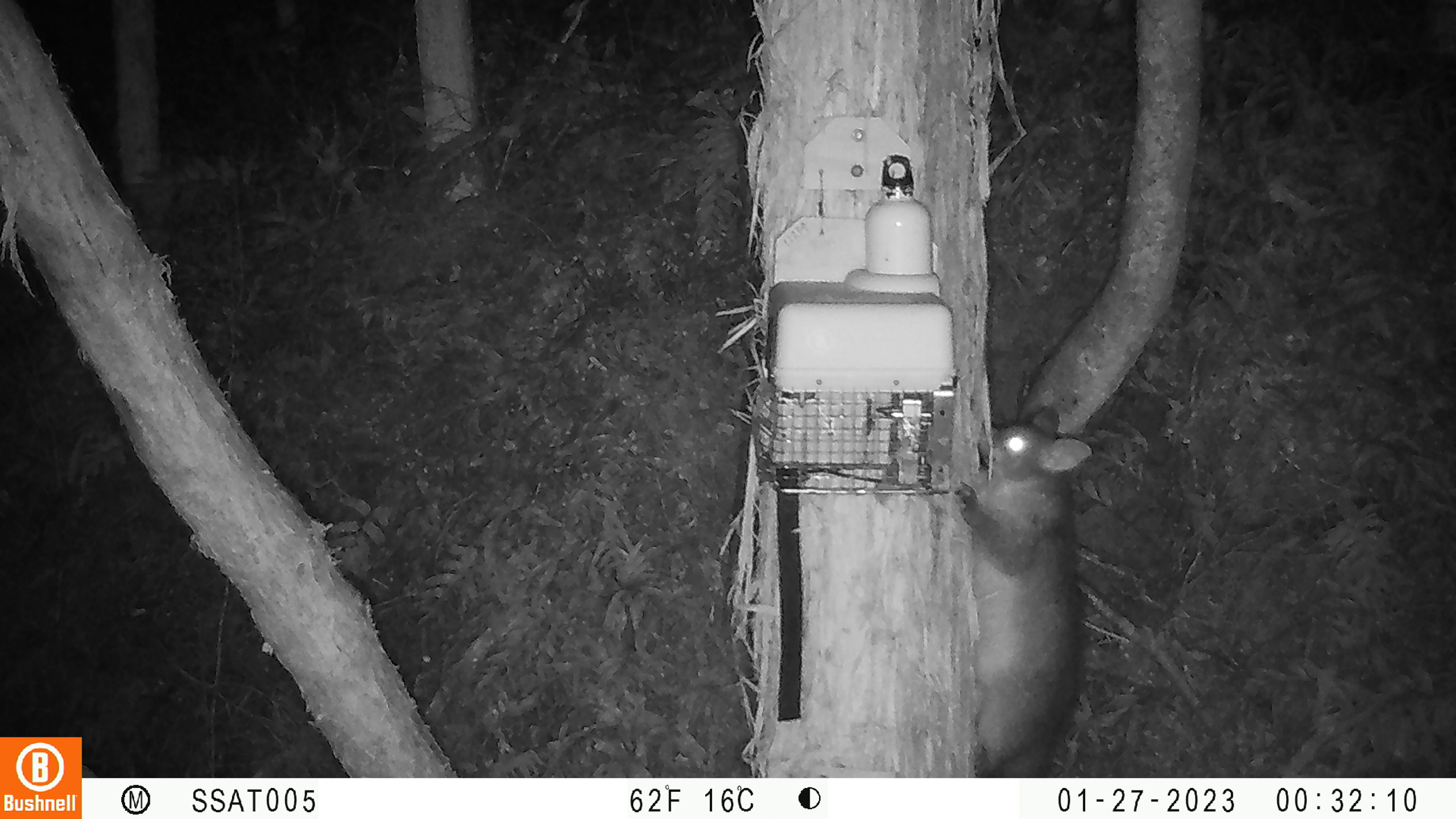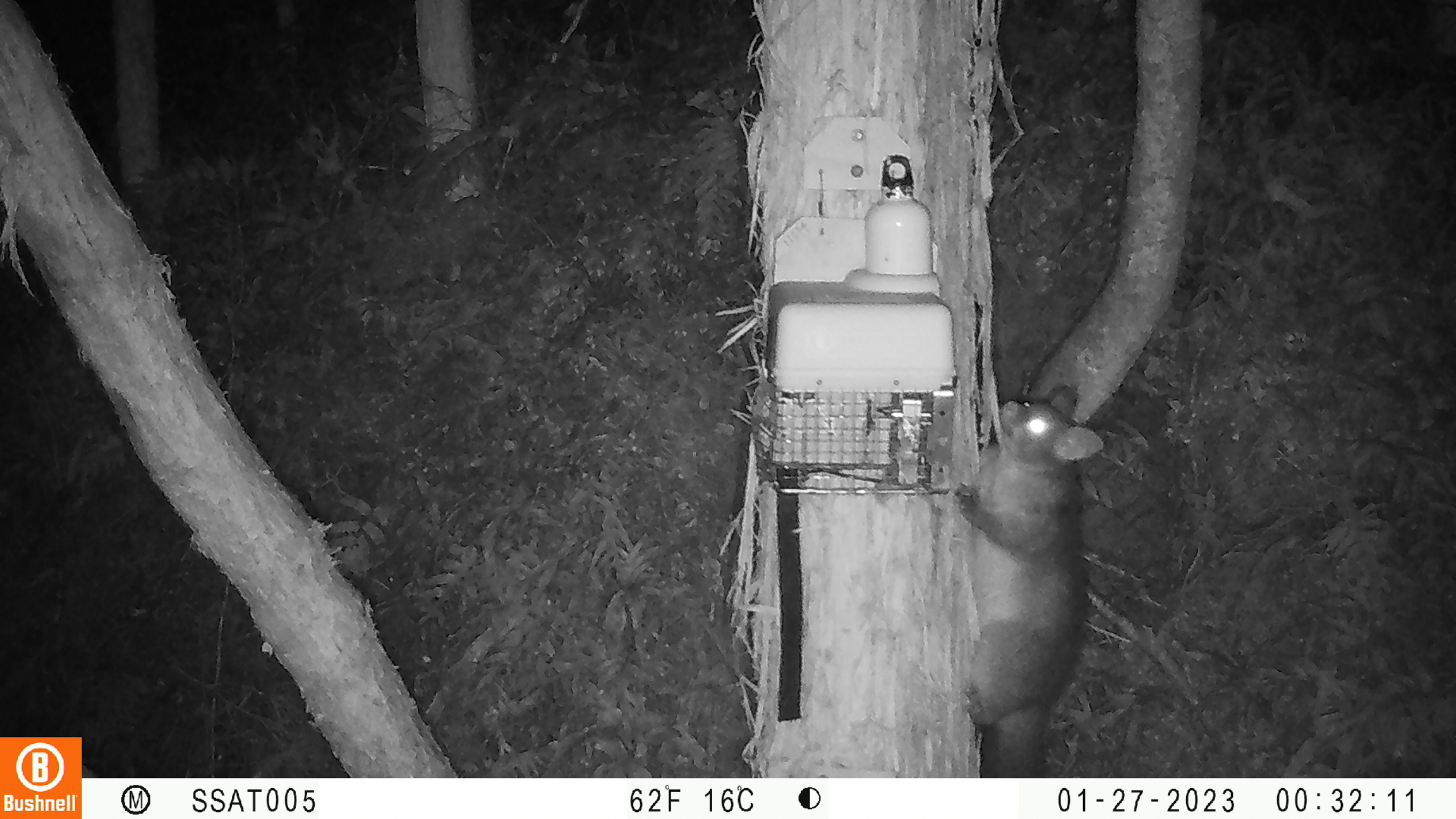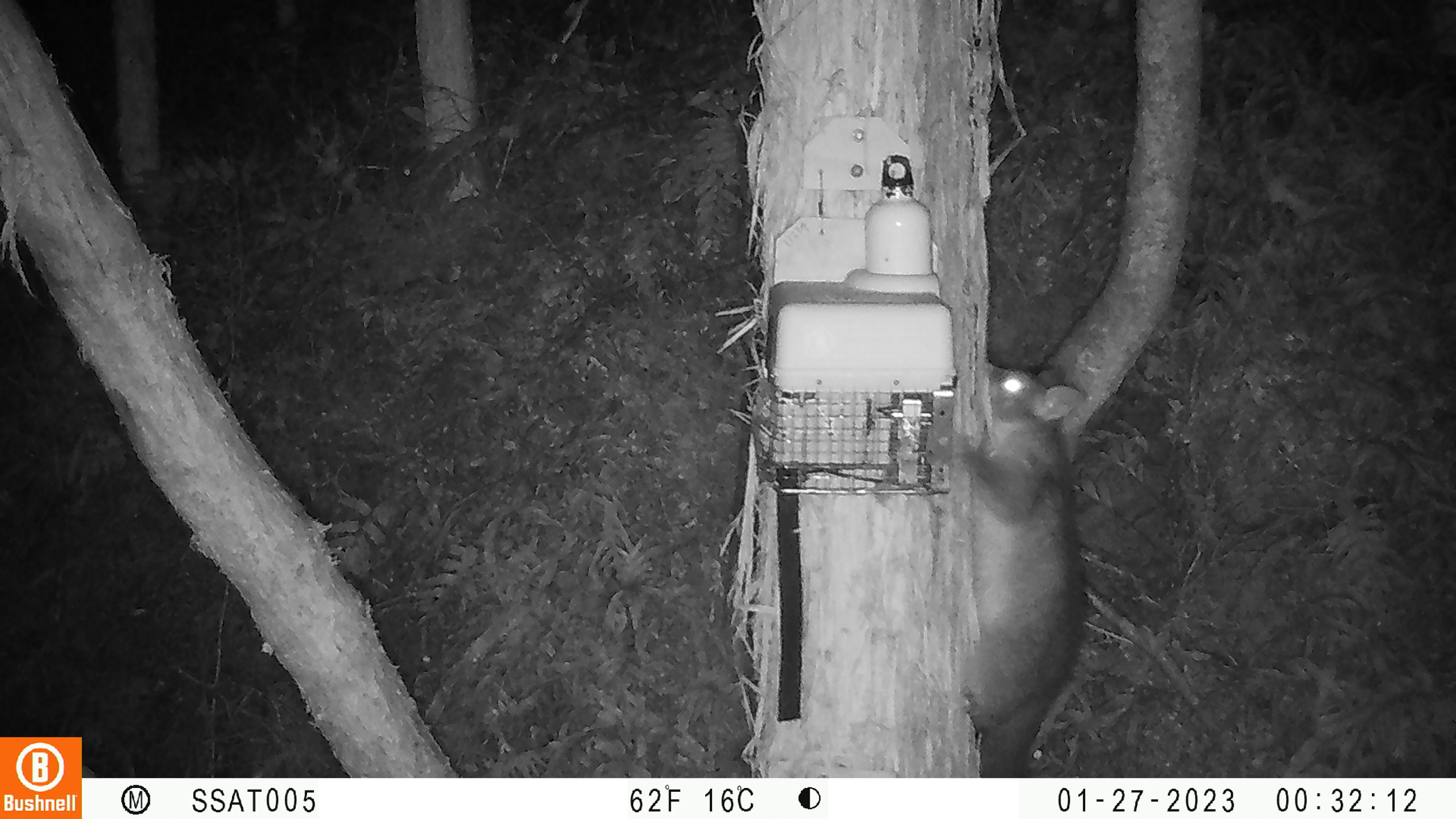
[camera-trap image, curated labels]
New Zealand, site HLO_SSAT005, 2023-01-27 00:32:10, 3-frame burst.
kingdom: Animalia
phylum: Chordata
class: Mammalia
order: Diprotodontia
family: Phalangeridae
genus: Trichosurus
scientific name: Trichosurus vulpecula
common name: common brushtail possum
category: possum